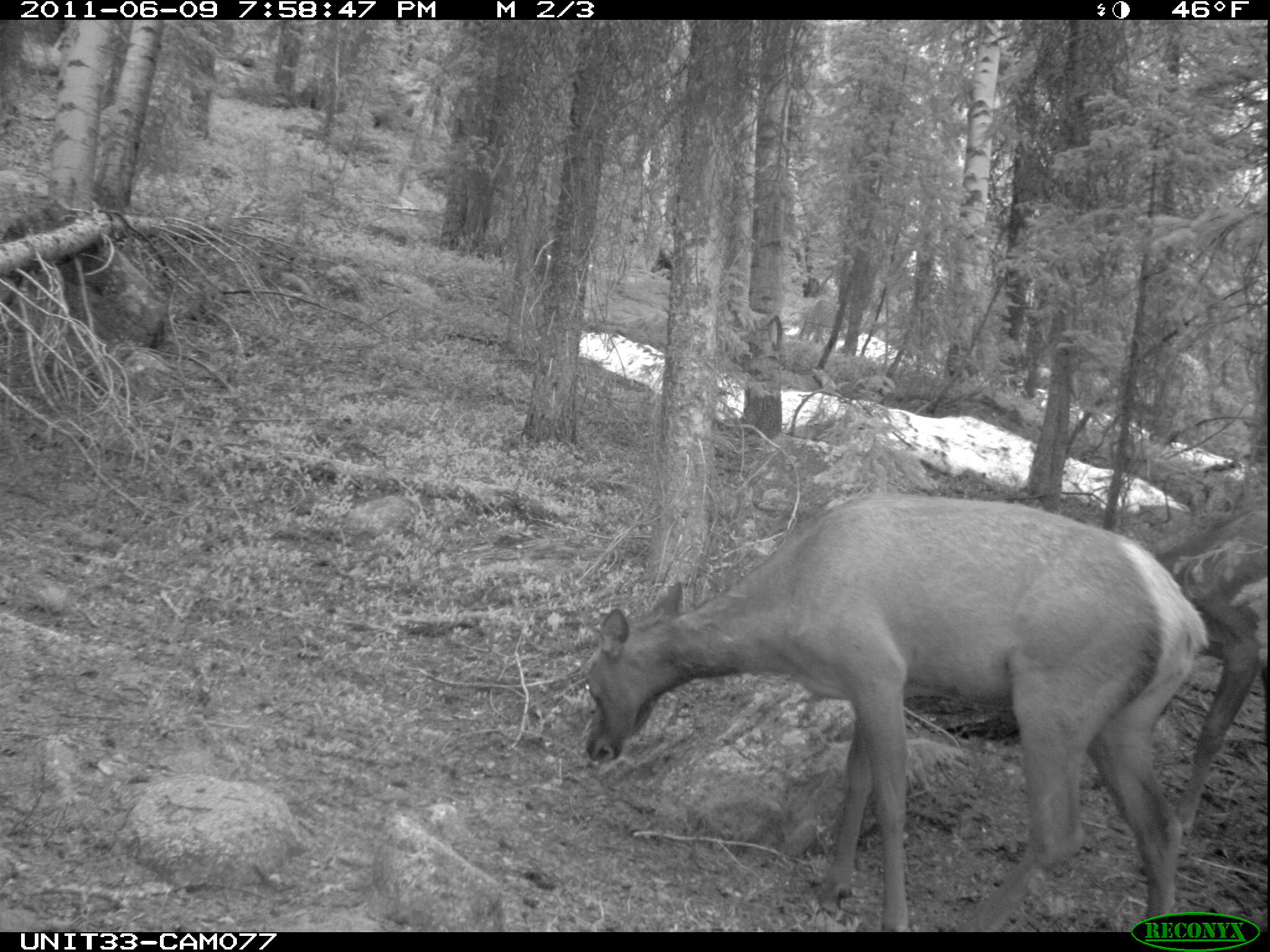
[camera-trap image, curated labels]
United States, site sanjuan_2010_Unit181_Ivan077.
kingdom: Animalia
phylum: Chordata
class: Mammalia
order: Artiodactyla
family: Cervidae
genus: Cervus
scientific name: Cervus elaphus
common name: red deer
Cervus elaphus (red deer).